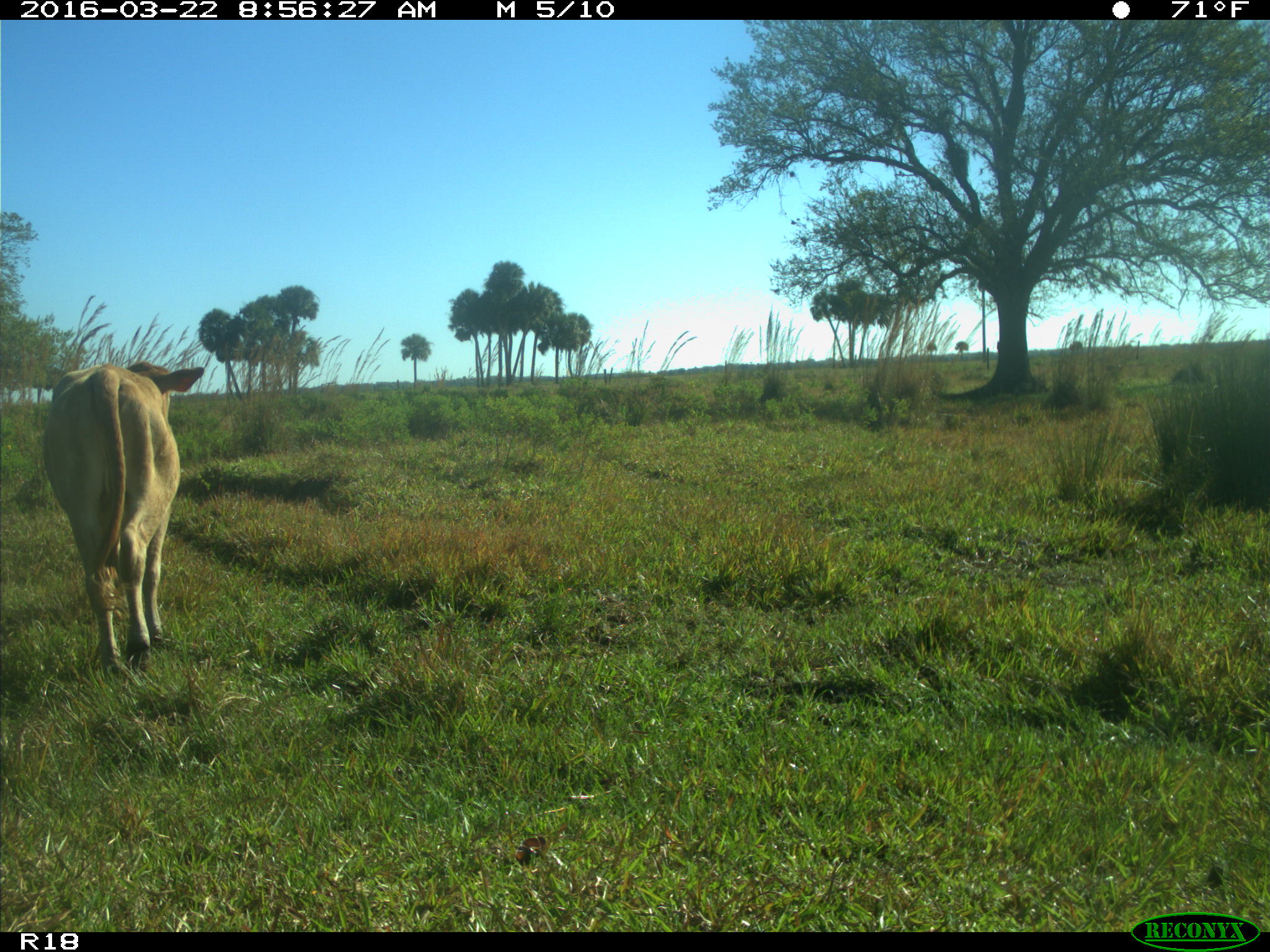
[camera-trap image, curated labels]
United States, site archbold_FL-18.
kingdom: Animalia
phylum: Chordata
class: Mammalia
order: Artiodactyla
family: Bovidae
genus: Bos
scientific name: Bos taurus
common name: domestic cow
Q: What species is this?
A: Bos taurus (domestic cow).